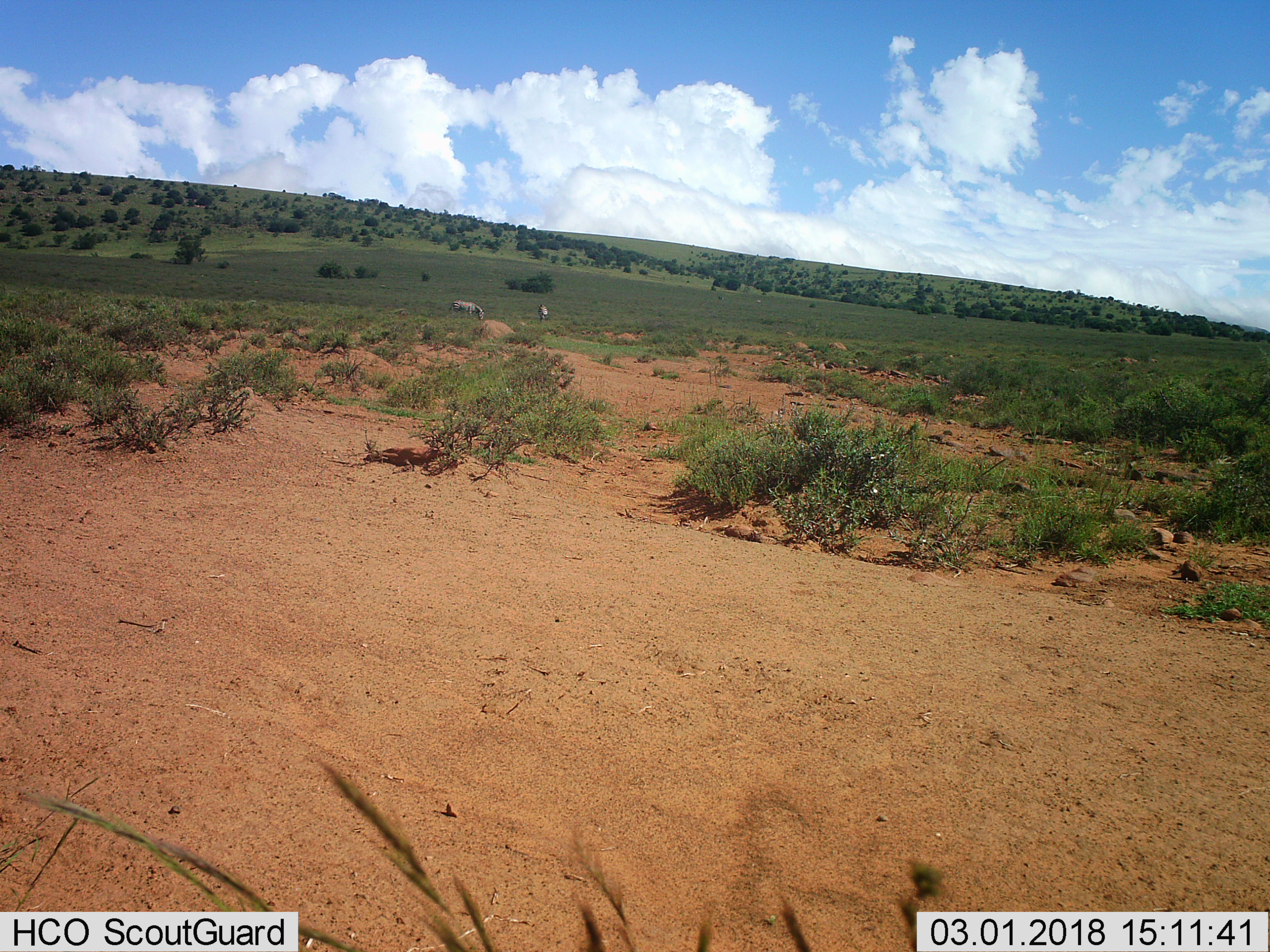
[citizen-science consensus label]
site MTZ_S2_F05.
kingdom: Animalia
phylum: Chordata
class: Mammalia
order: Perissodactyla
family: Equidae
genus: Equus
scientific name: Equus zebra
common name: mountain zebra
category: zebramountain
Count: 2.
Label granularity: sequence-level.